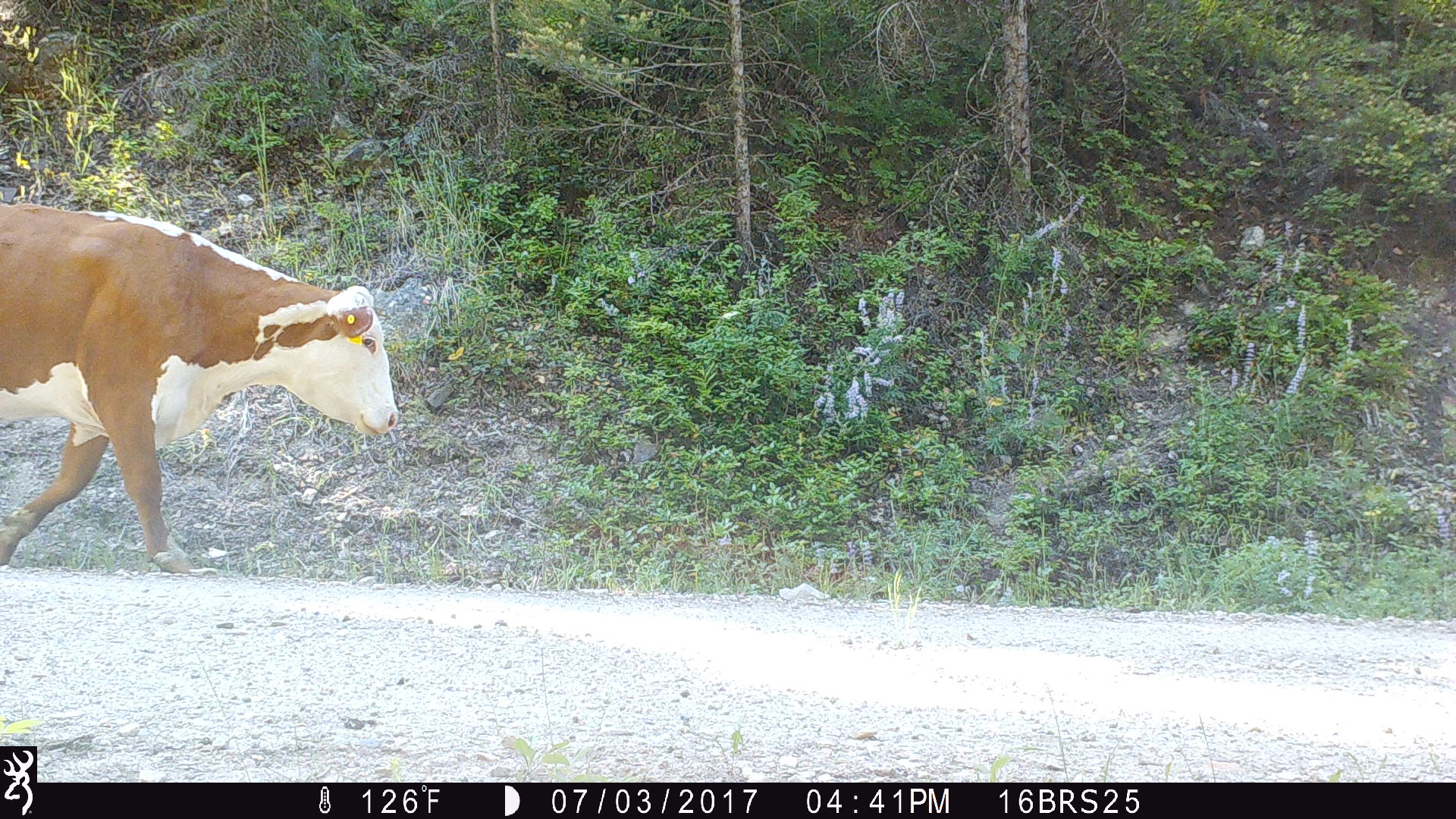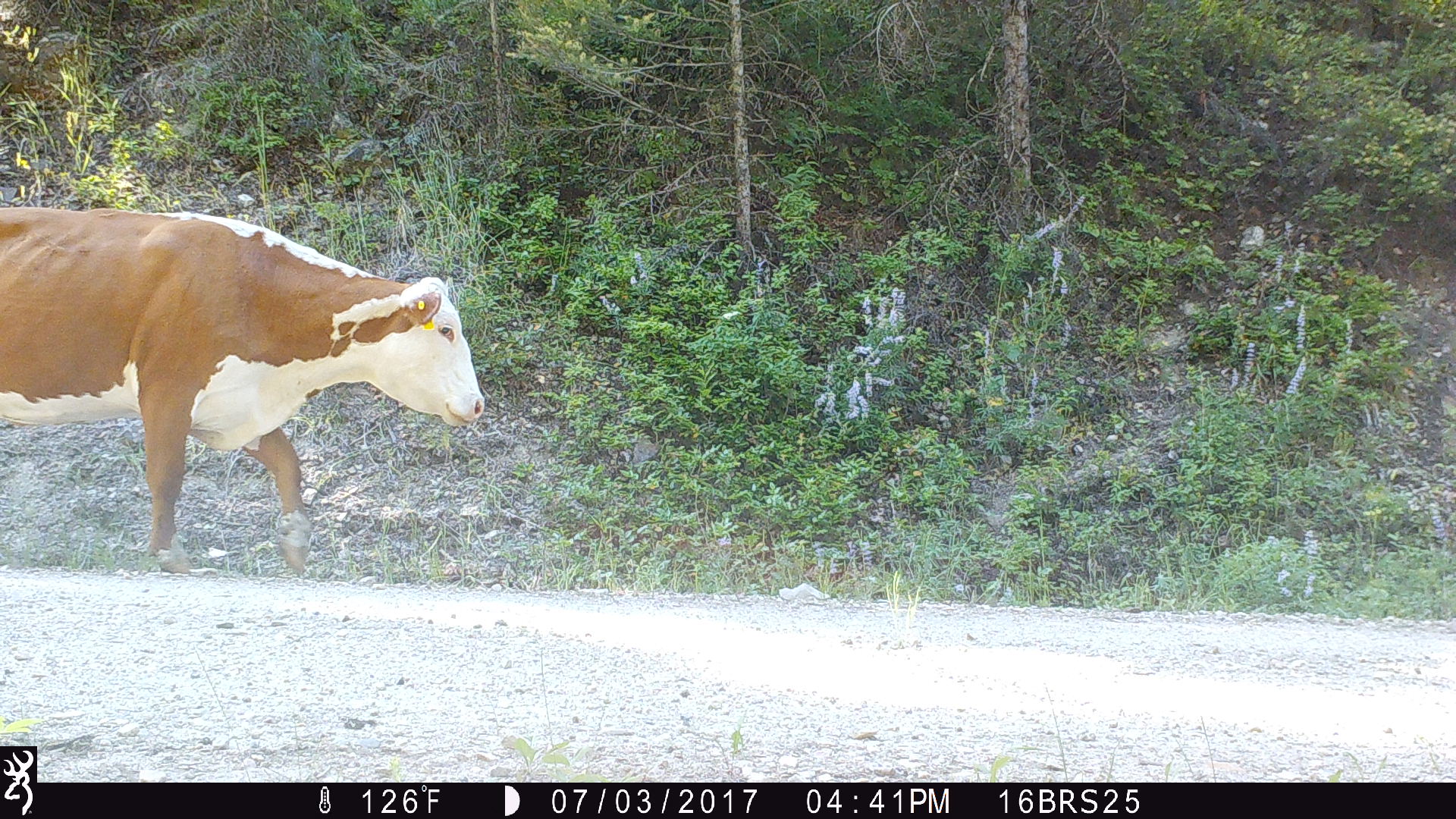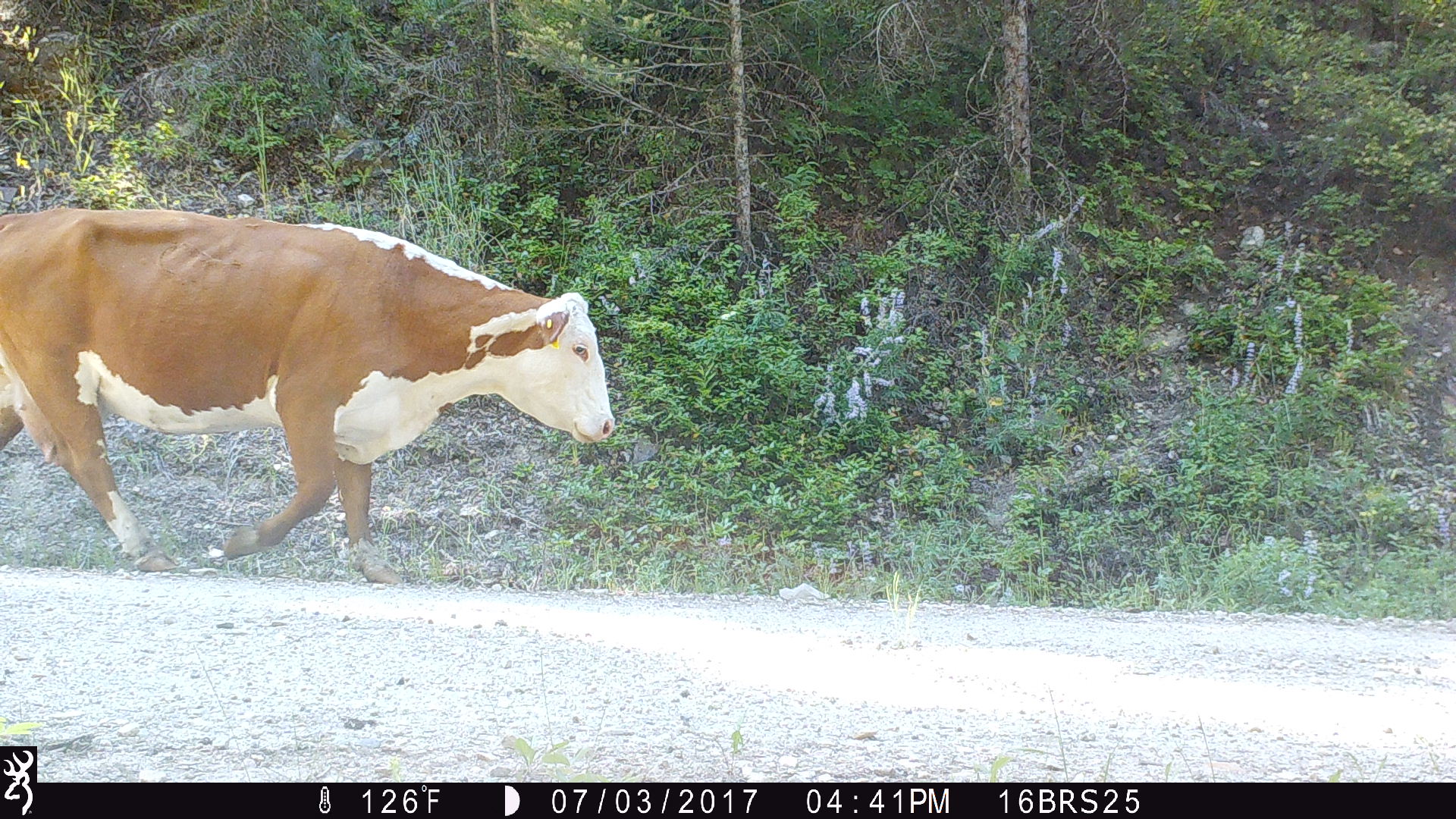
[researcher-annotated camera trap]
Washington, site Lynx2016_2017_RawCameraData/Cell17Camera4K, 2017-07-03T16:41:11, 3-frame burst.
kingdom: Animalia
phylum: Chordata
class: Mammalia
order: Artiodactyla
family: Bovidae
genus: Bos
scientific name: Bos taurus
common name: domestic cattle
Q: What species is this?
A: Domestic cattle (Bos taurus).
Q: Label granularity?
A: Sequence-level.